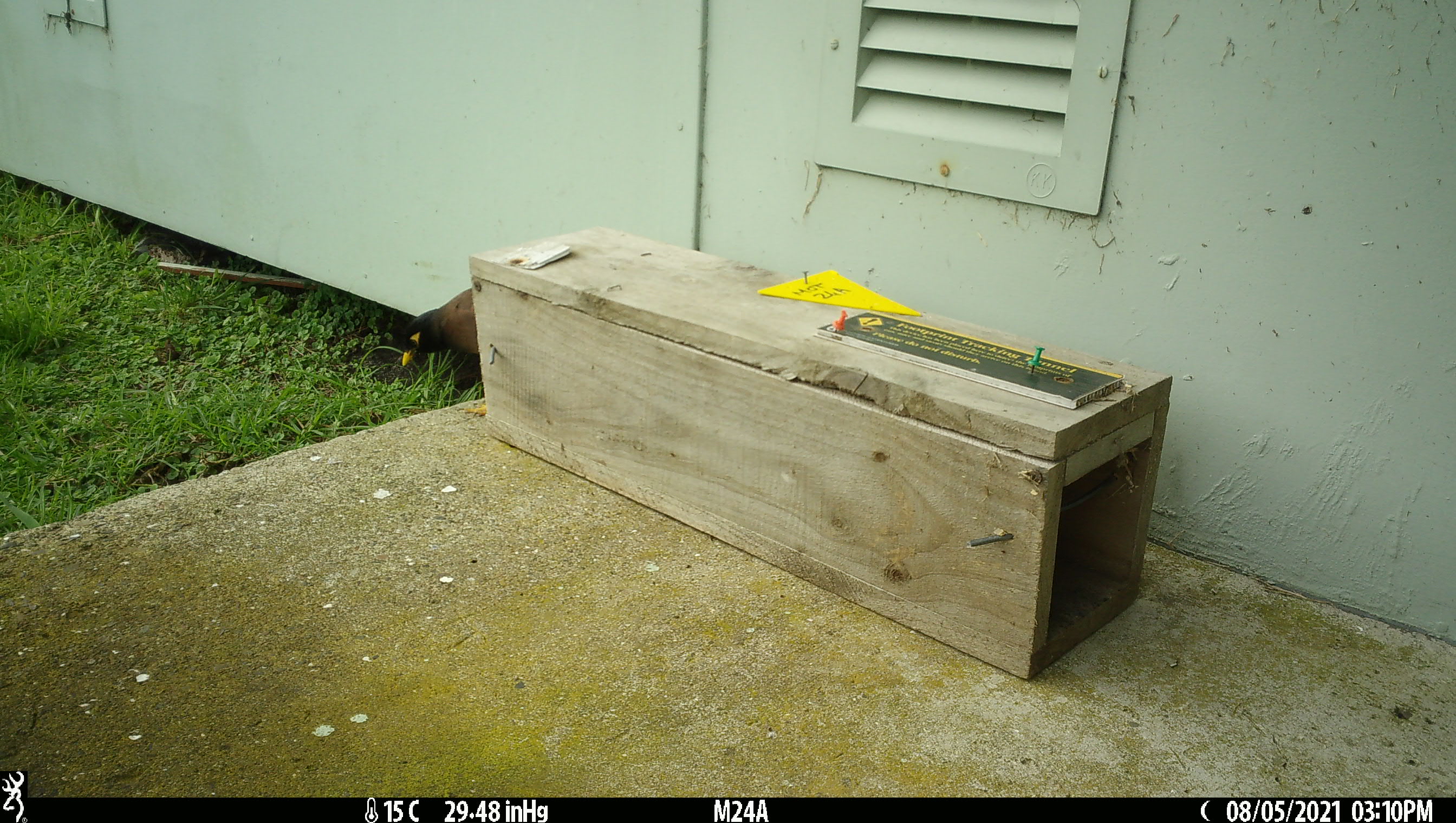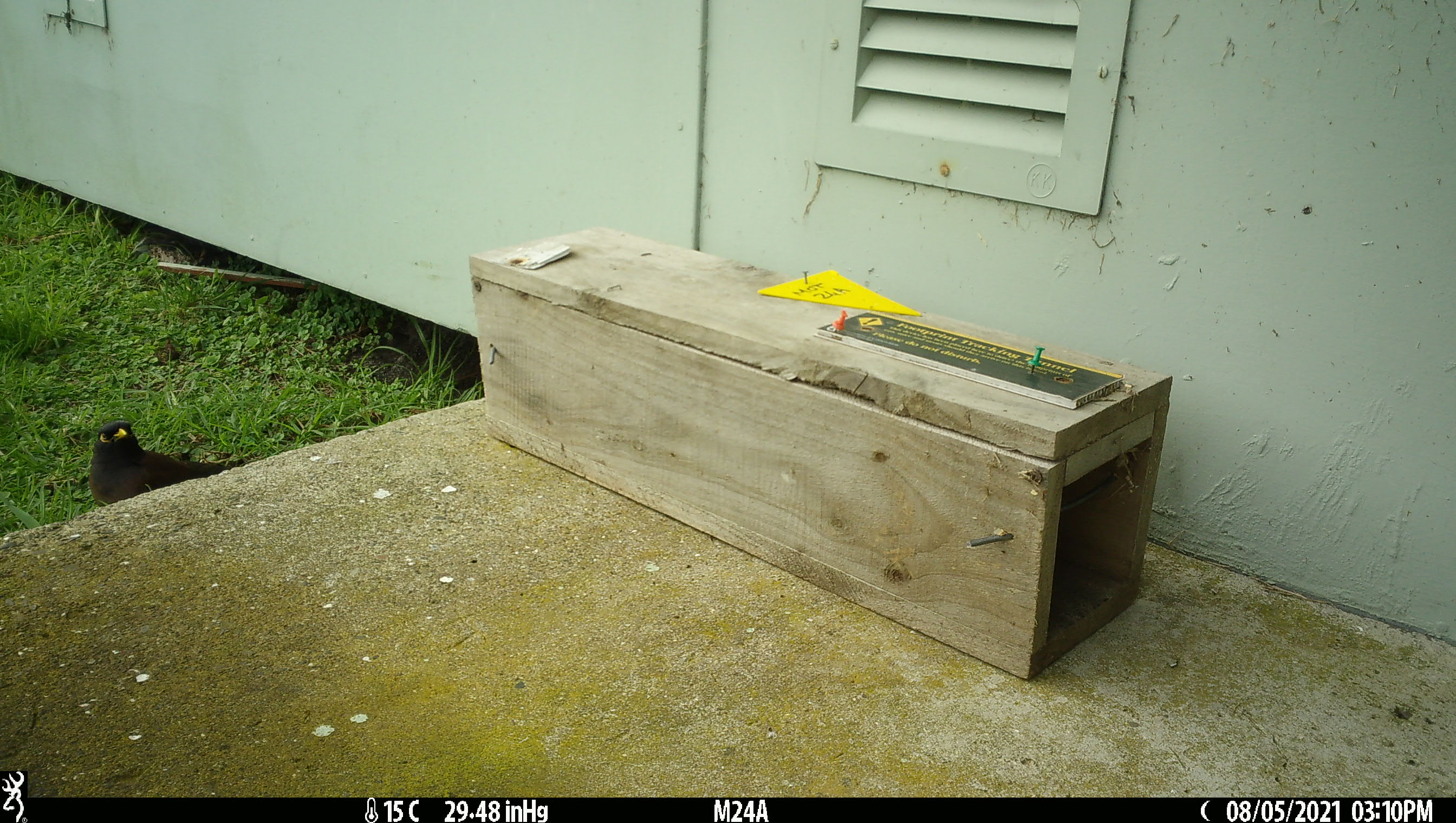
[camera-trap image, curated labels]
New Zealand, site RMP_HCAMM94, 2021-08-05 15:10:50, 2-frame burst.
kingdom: Animalia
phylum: Chordata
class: Aves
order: Passeriformes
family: Sturnidae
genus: Acridotheres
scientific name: Acridotheres tristis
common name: common myna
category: myna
Myna (common myna) (Acridotheres tristis).